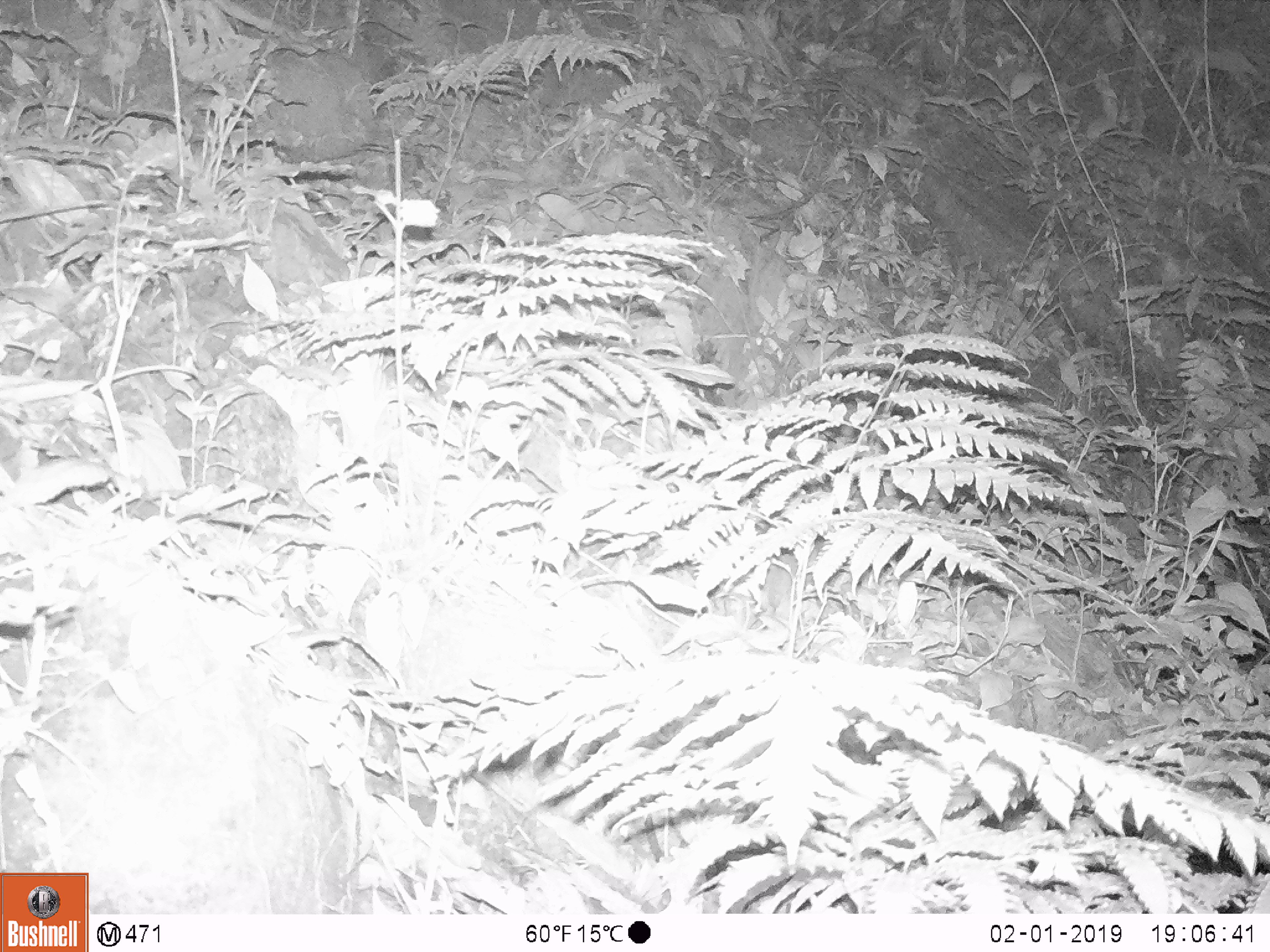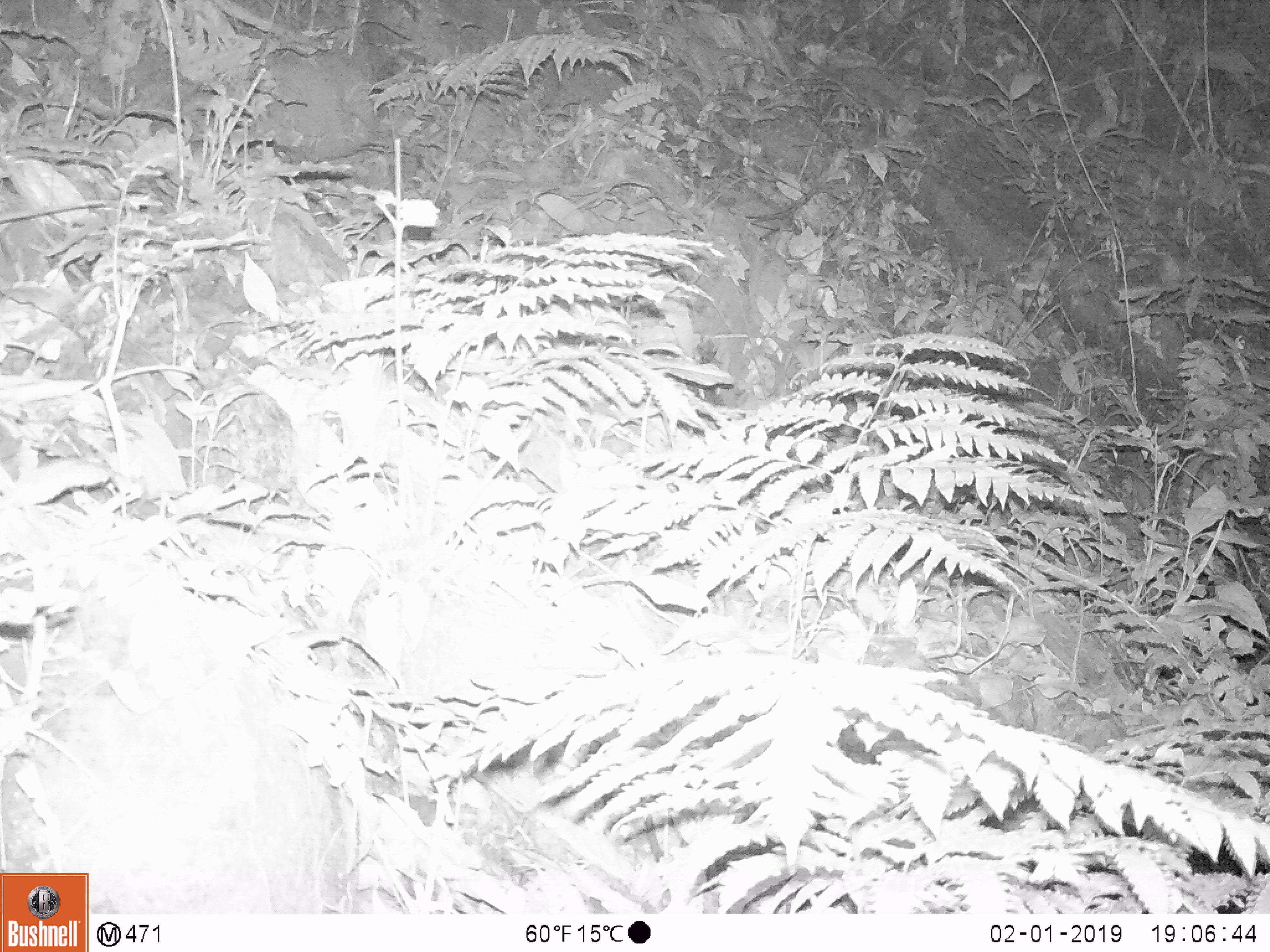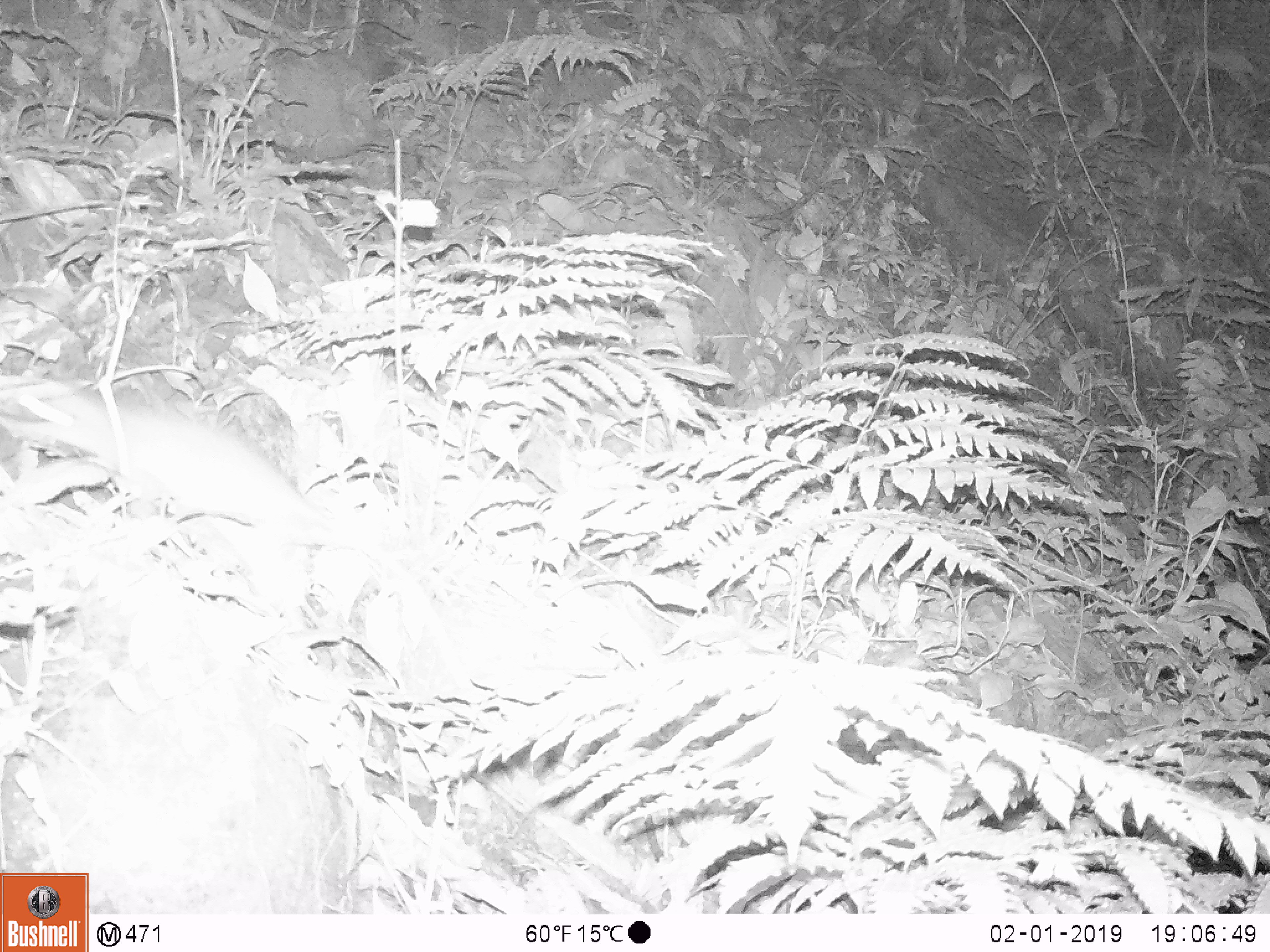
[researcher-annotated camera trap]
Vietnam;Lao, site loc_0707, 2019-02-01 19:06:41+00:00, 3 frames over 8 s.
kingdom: Animalia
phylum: Chordata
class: Mammalia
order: Rodentia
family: Muridae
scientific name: Muridae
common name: old-world mice and rats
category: unidentified murid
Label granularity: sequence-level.